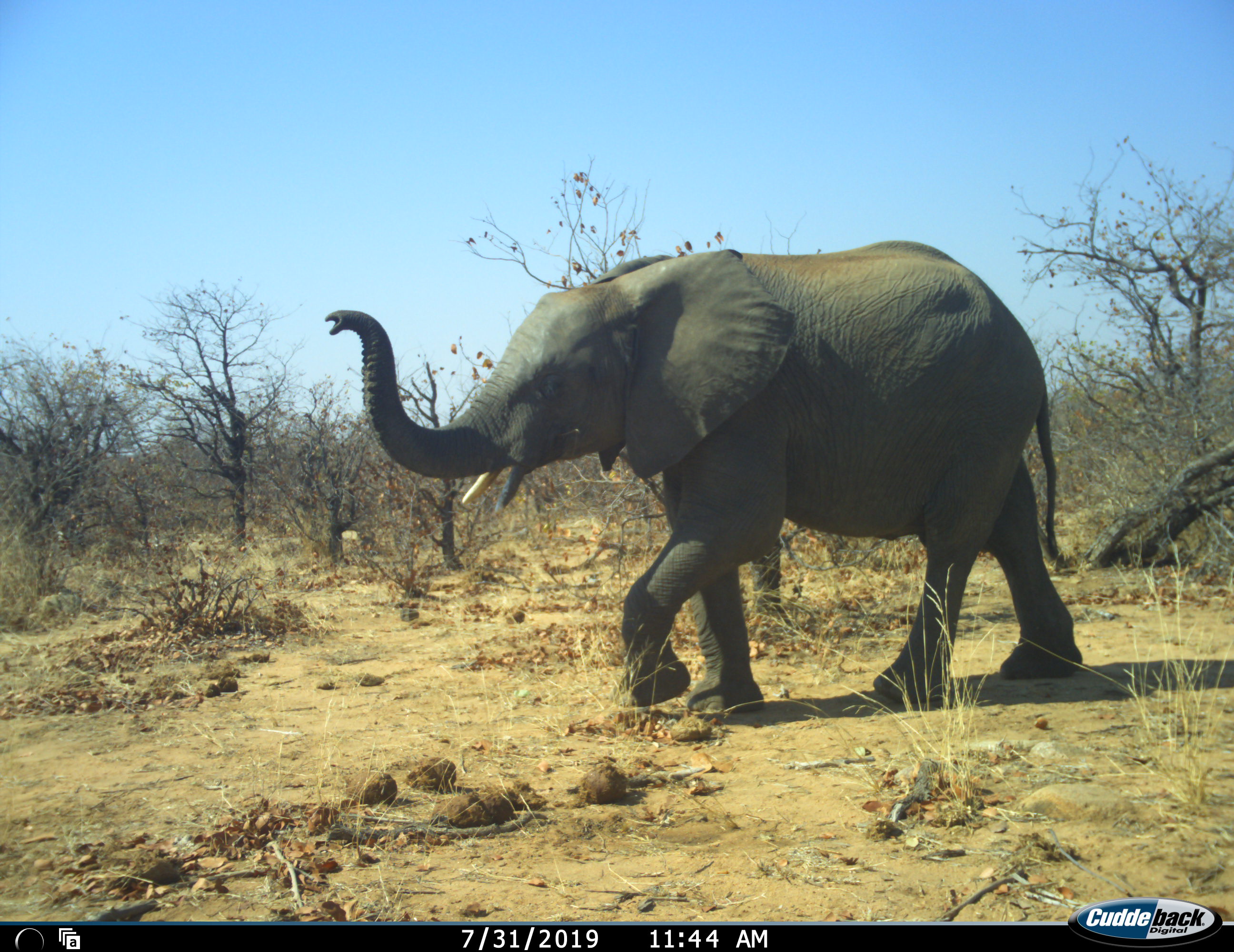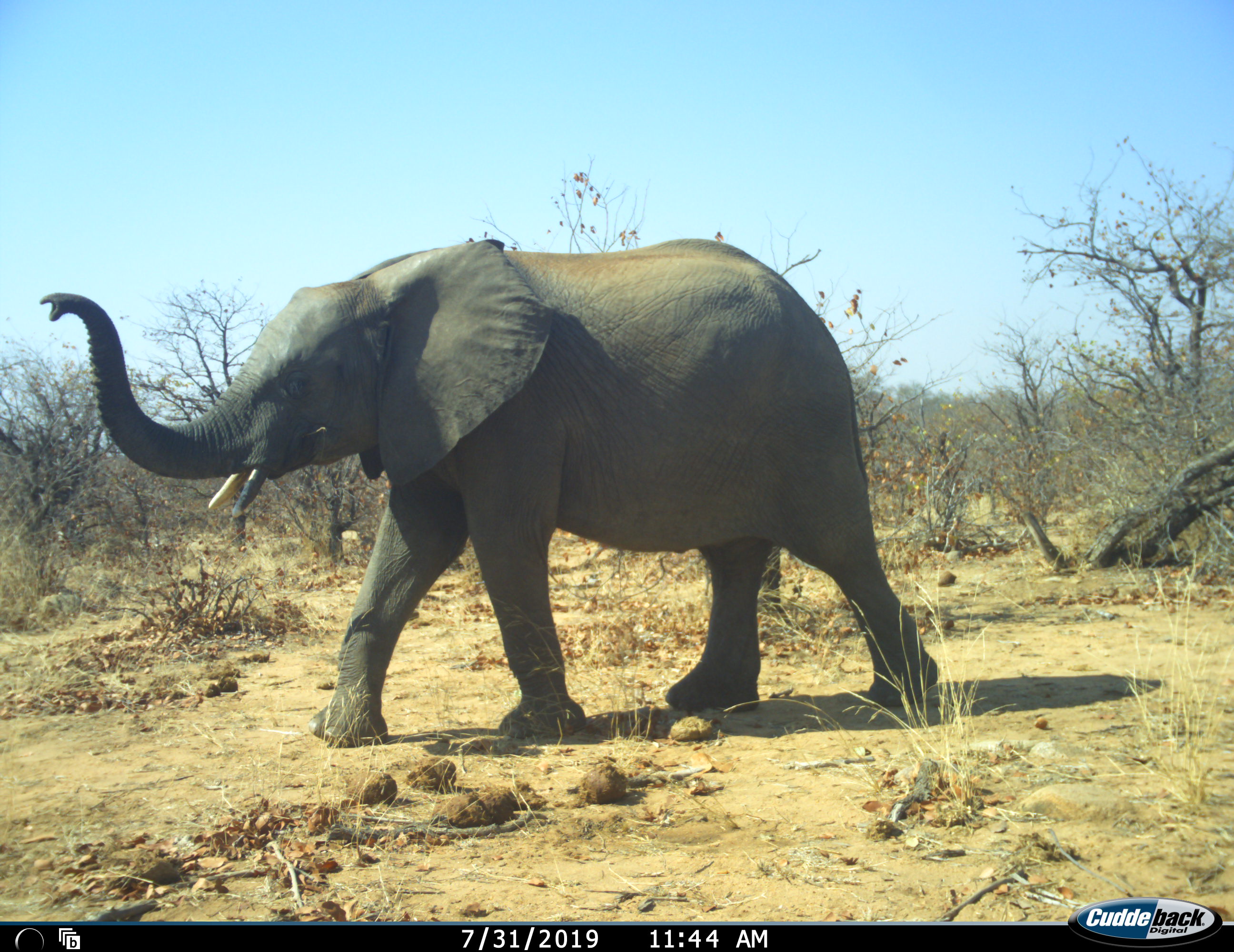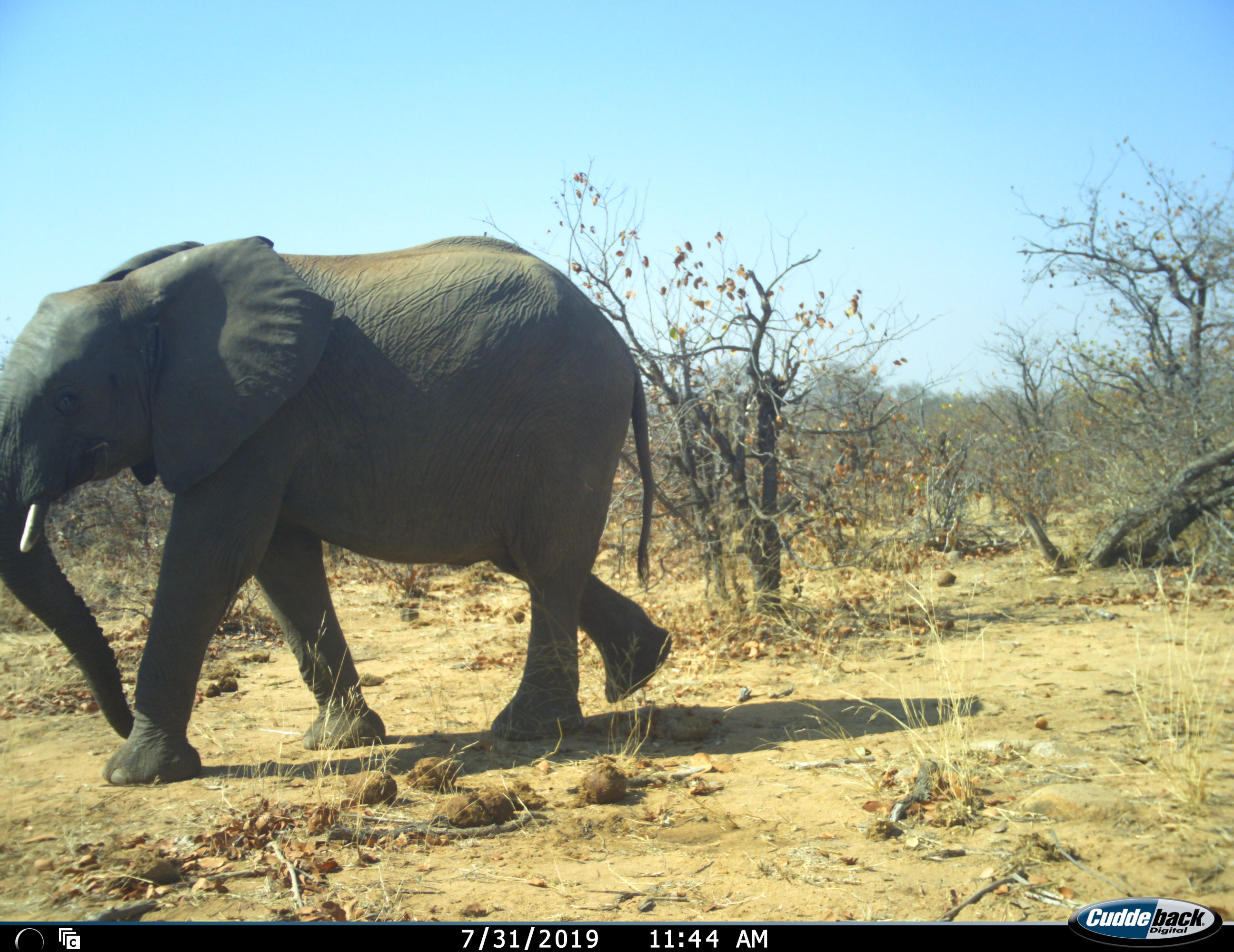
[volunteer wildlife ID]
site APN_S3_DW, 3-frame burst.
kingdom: Animalia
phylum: Chordata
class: Mammalia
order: Proboscidea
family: Elephantidae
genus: Loxodonta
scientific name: Loxodonta africana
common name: african bush elephant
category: elephant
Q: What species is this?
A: Elephant (african bush elephant) (Loxodonta africana).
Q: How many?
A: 1.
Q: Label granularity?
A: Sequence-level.